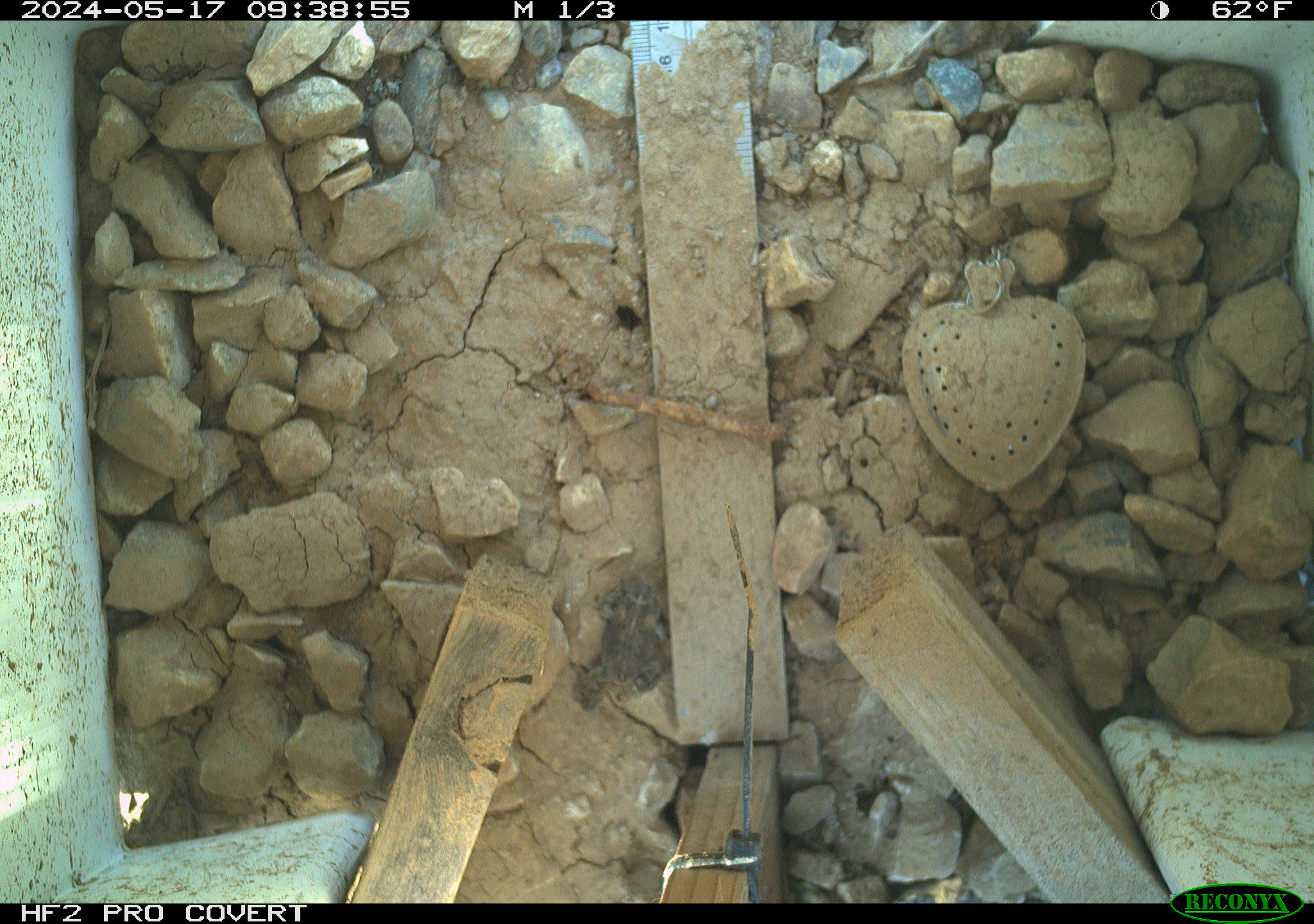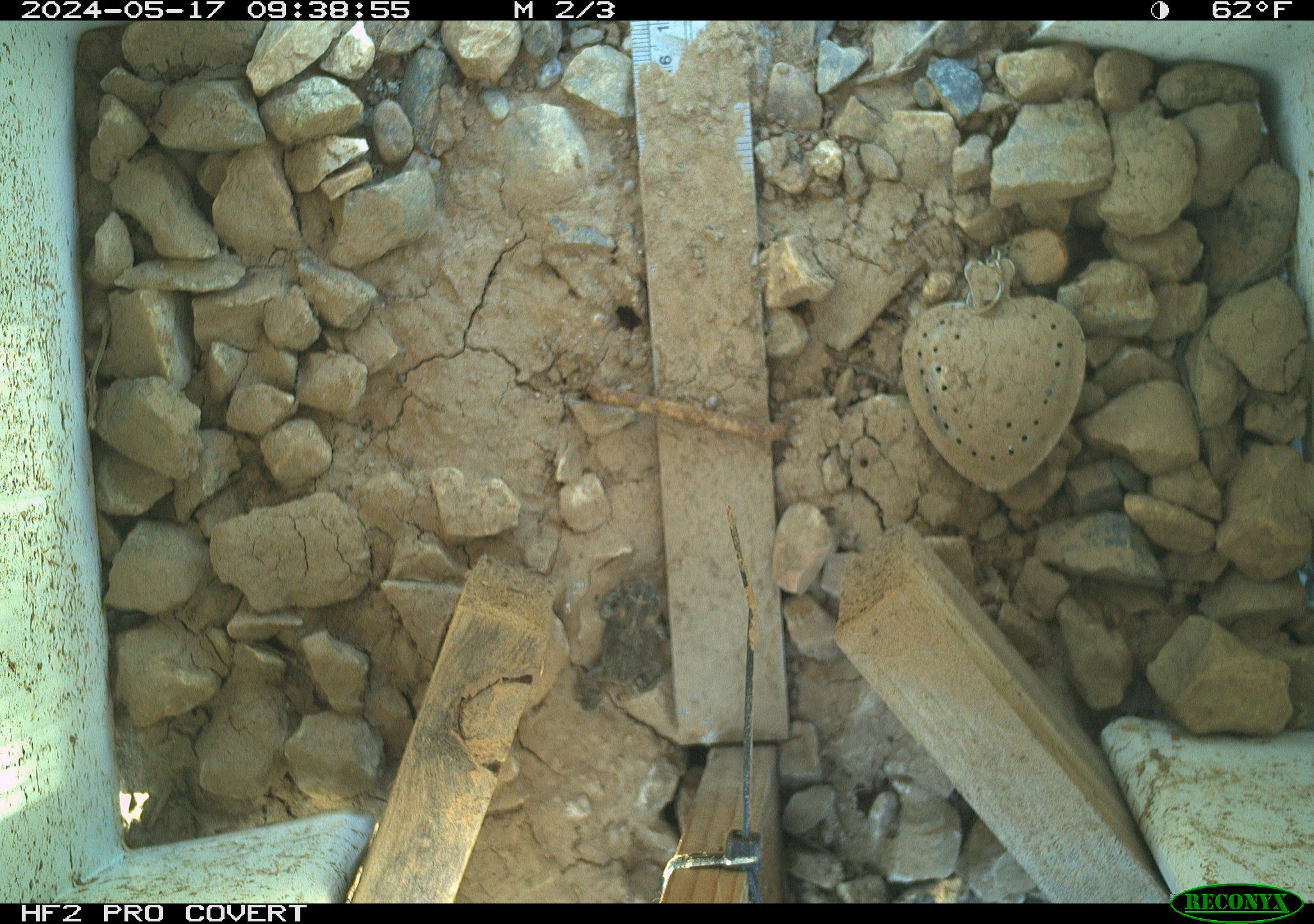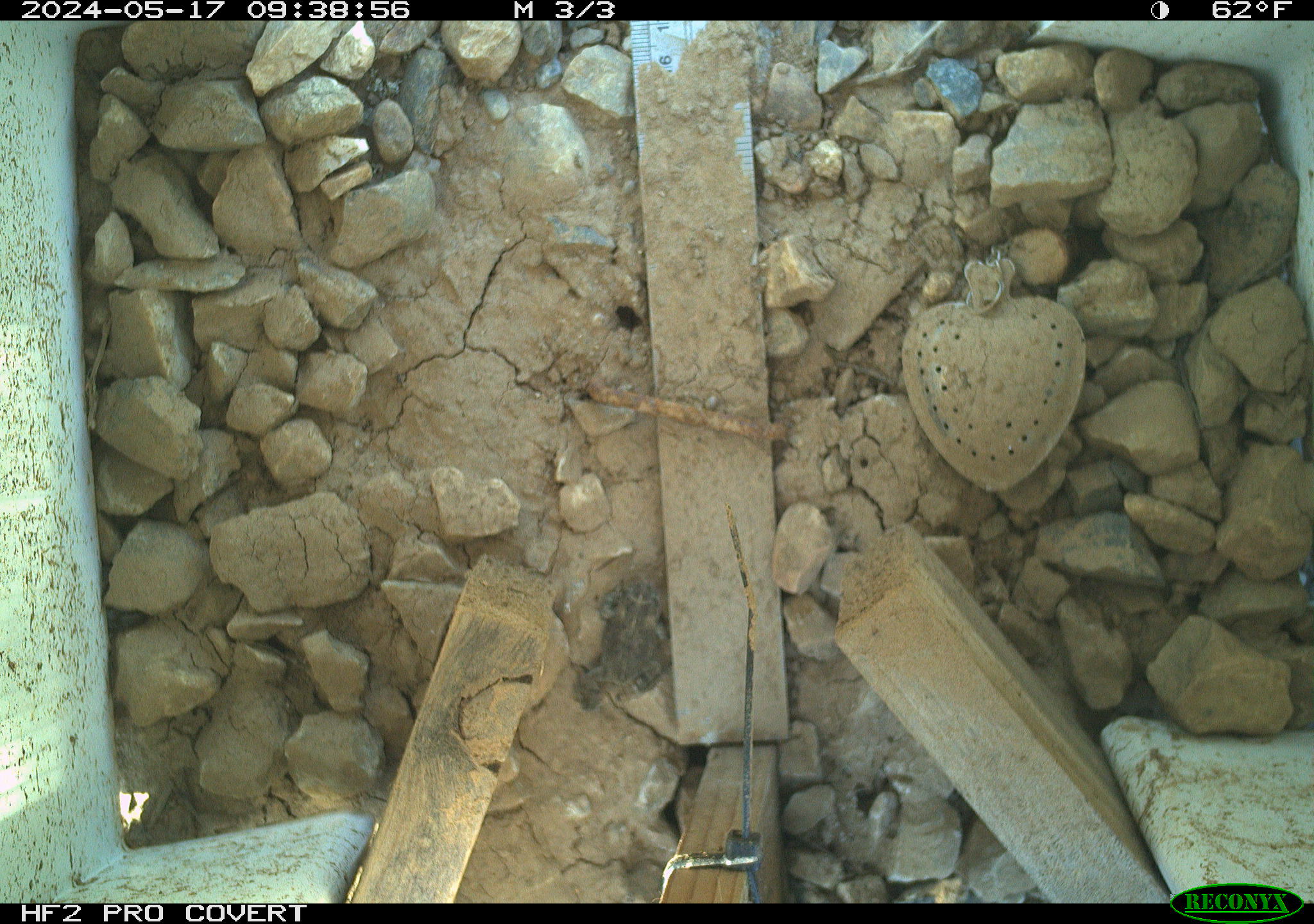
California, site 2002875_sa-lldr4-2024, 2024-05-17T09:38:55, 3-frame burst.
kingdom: Animalia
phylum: Chordata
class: Amphibia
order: Anura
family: Bufonidae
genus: Anaxyrus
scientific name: Anaxyrus boreas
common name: western toad